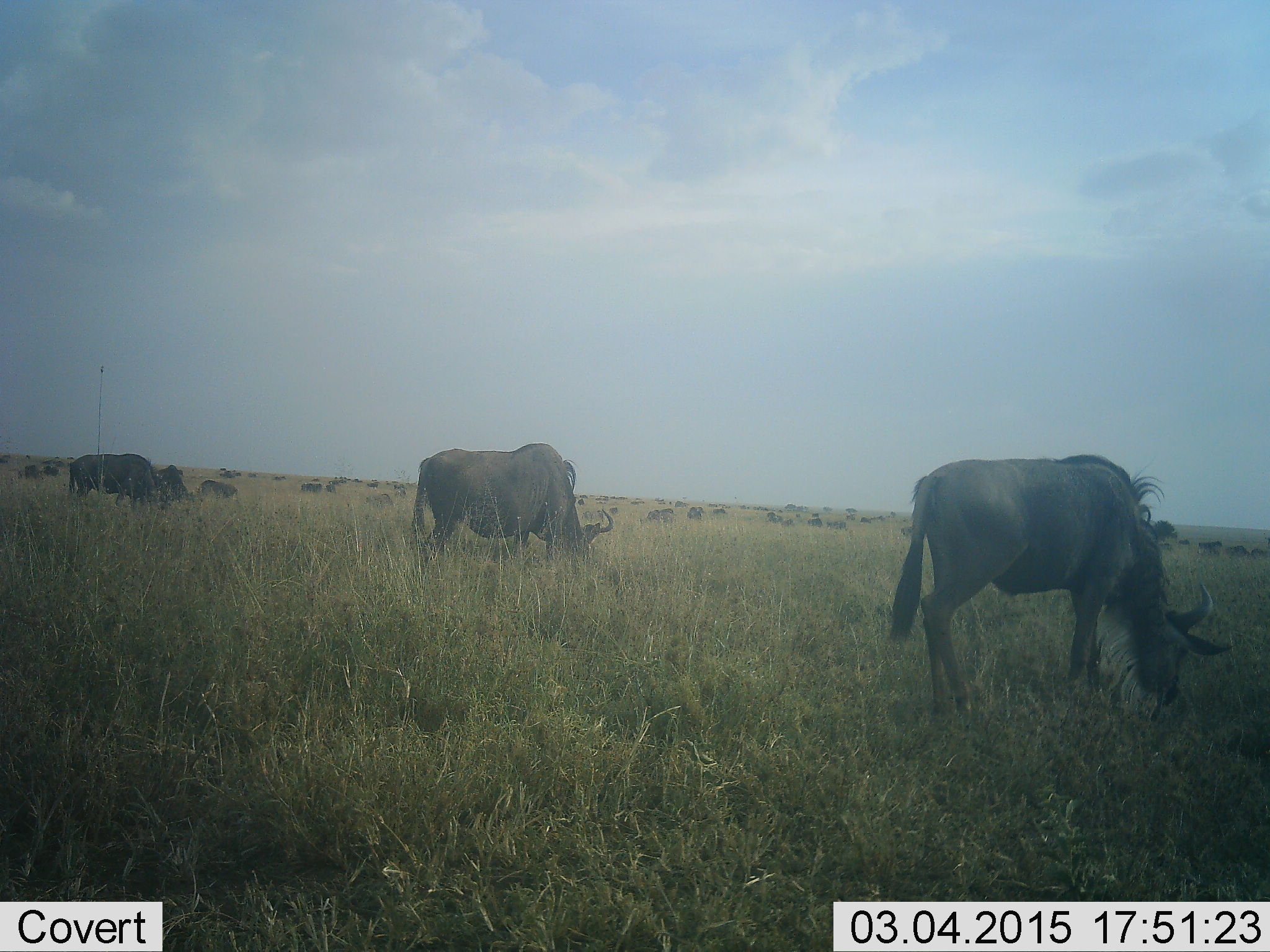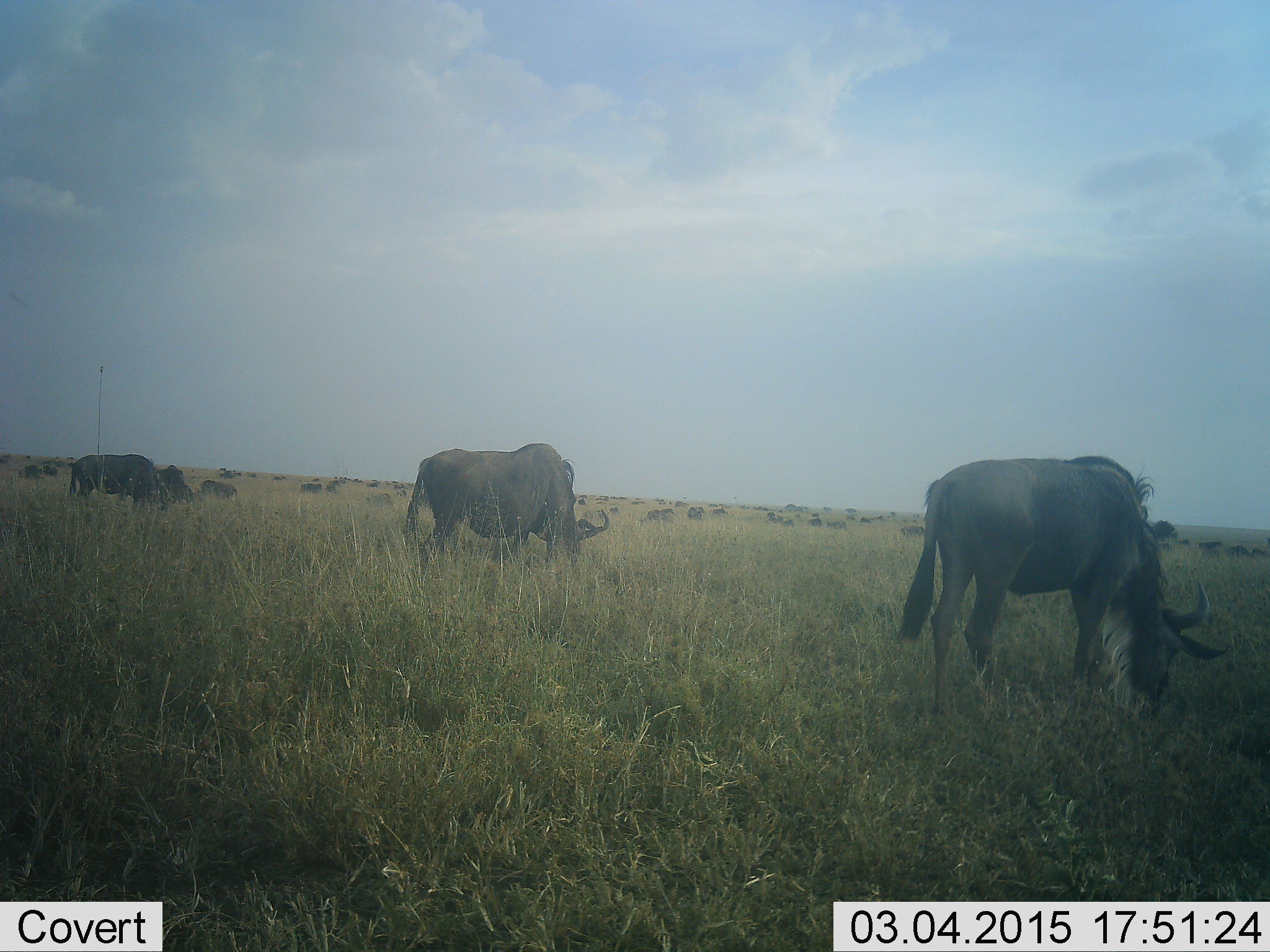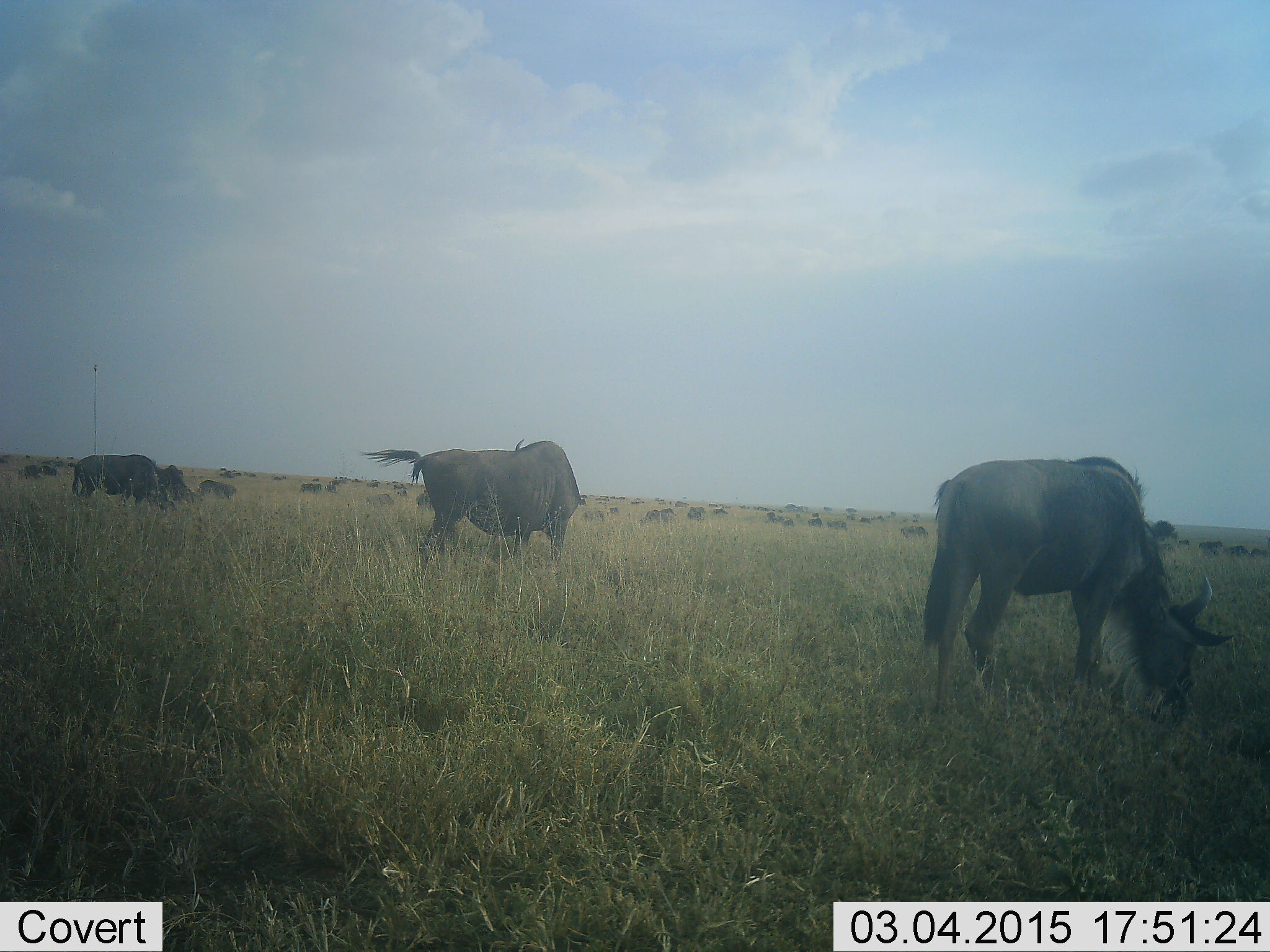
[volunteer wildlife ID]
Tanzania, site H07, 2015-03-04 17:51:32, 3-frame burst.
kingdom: Animalia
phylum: Chordata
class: Mammalia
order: Artiodactyla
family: Bovidae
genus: Connochaetes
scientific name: Connochaetes taurinus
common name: blue wildebeest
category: wildebeest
Wildebeest (blue wildebeest) (Connochaetes taurinus), count 51+. Behavior (volunteer vote fractions): standing 60%, resting 0%, moving 30%, interacting 0%. Young present (vote fraction): 0%. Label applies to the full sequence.